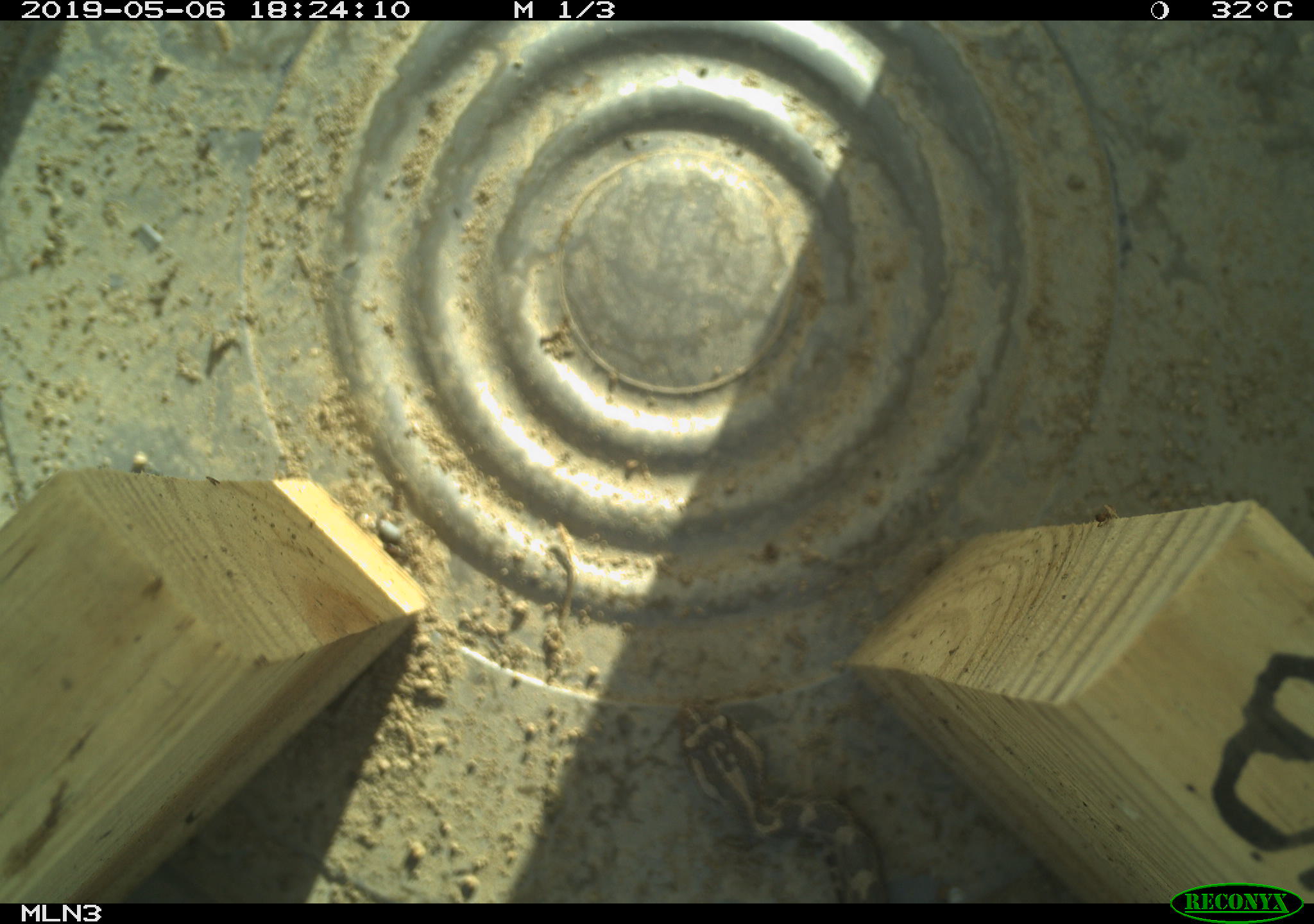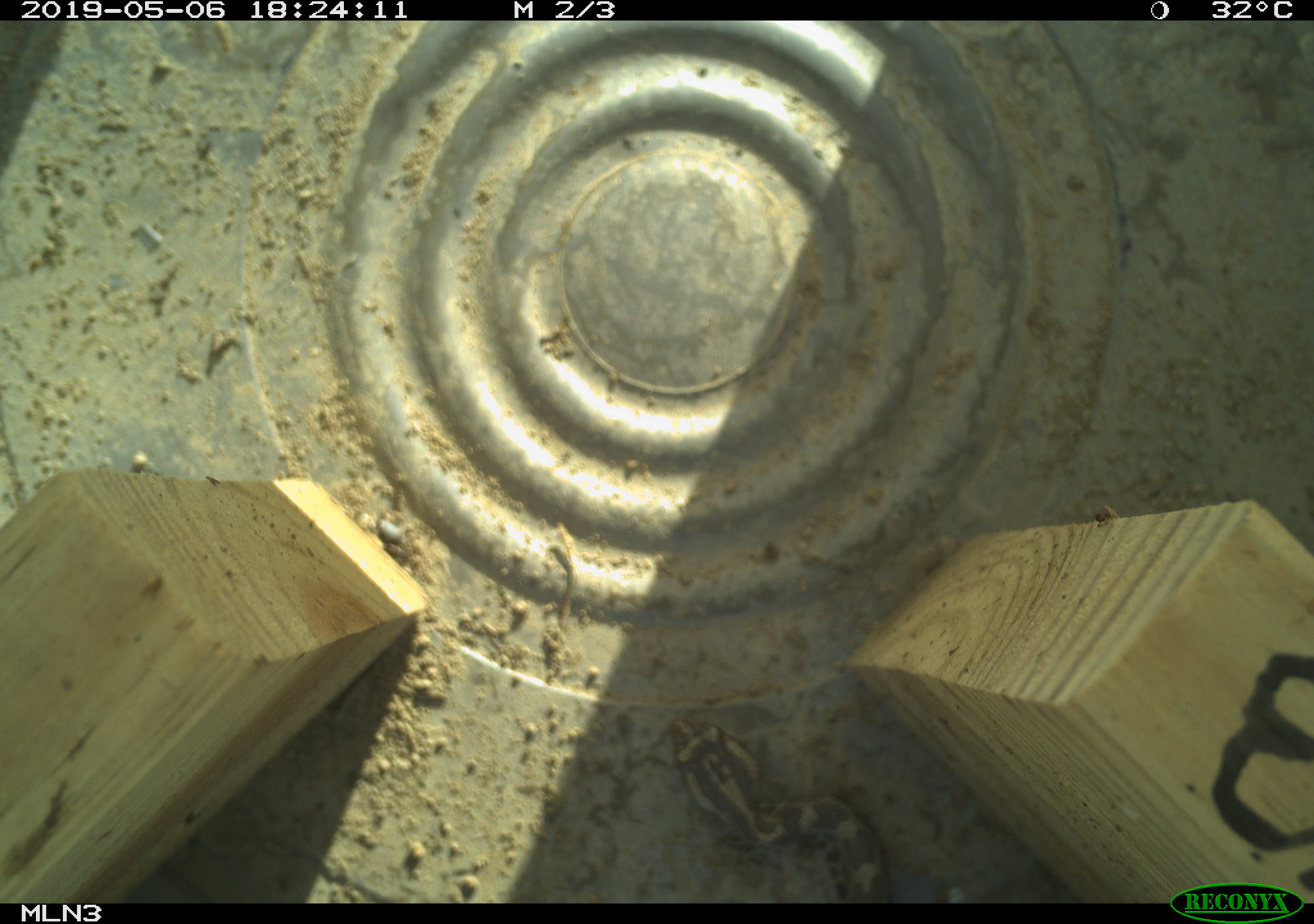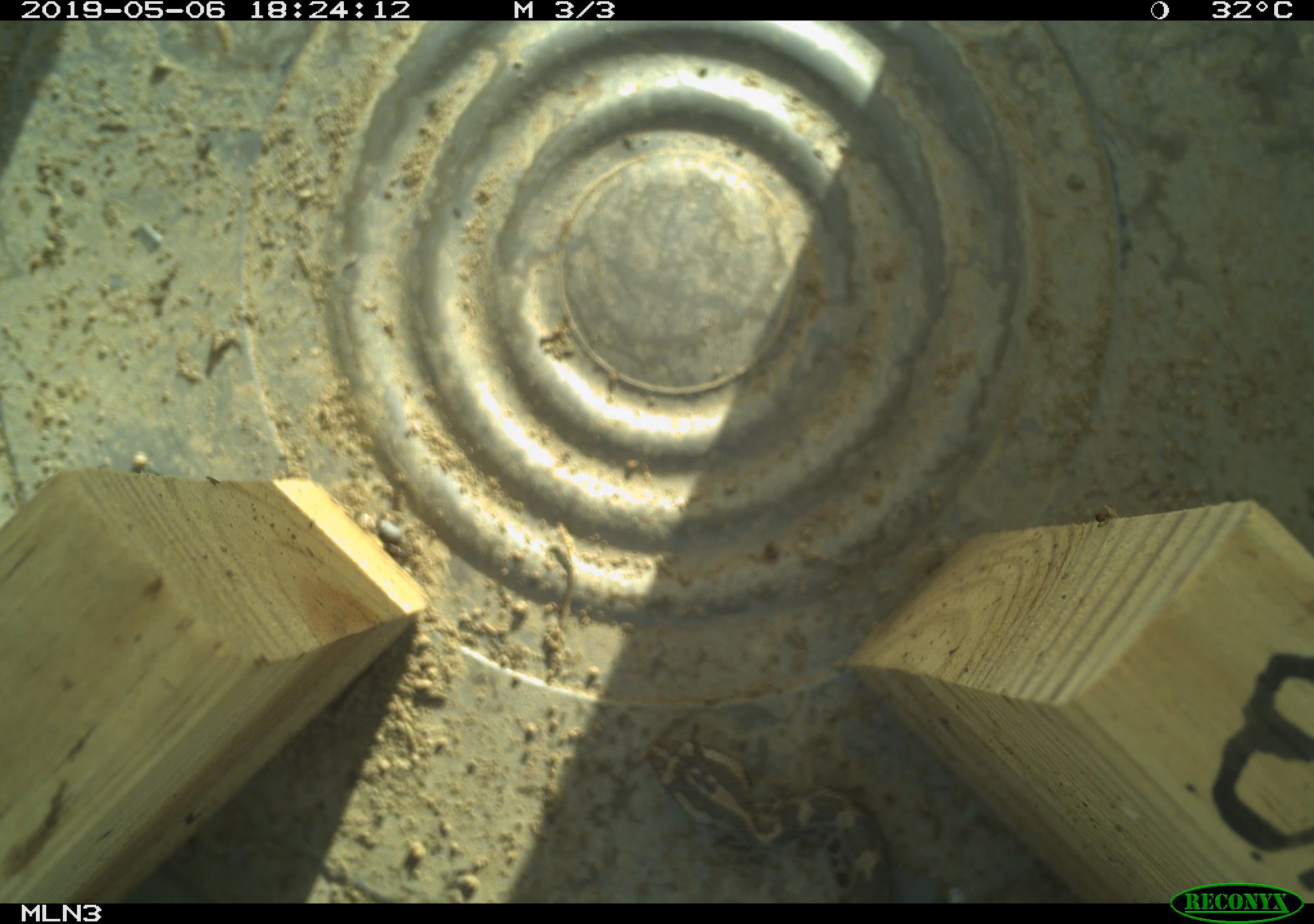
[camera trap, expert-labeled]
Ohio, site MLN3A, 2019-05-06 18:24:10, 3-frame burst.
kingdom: Animalia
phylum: Chordata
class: Reptilia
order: Squamata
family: Viperidae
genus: Sistrurus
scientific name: Sistrurus catenatus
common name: eastern massasauga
Eastern massasauga (Sistrurus catenatus).